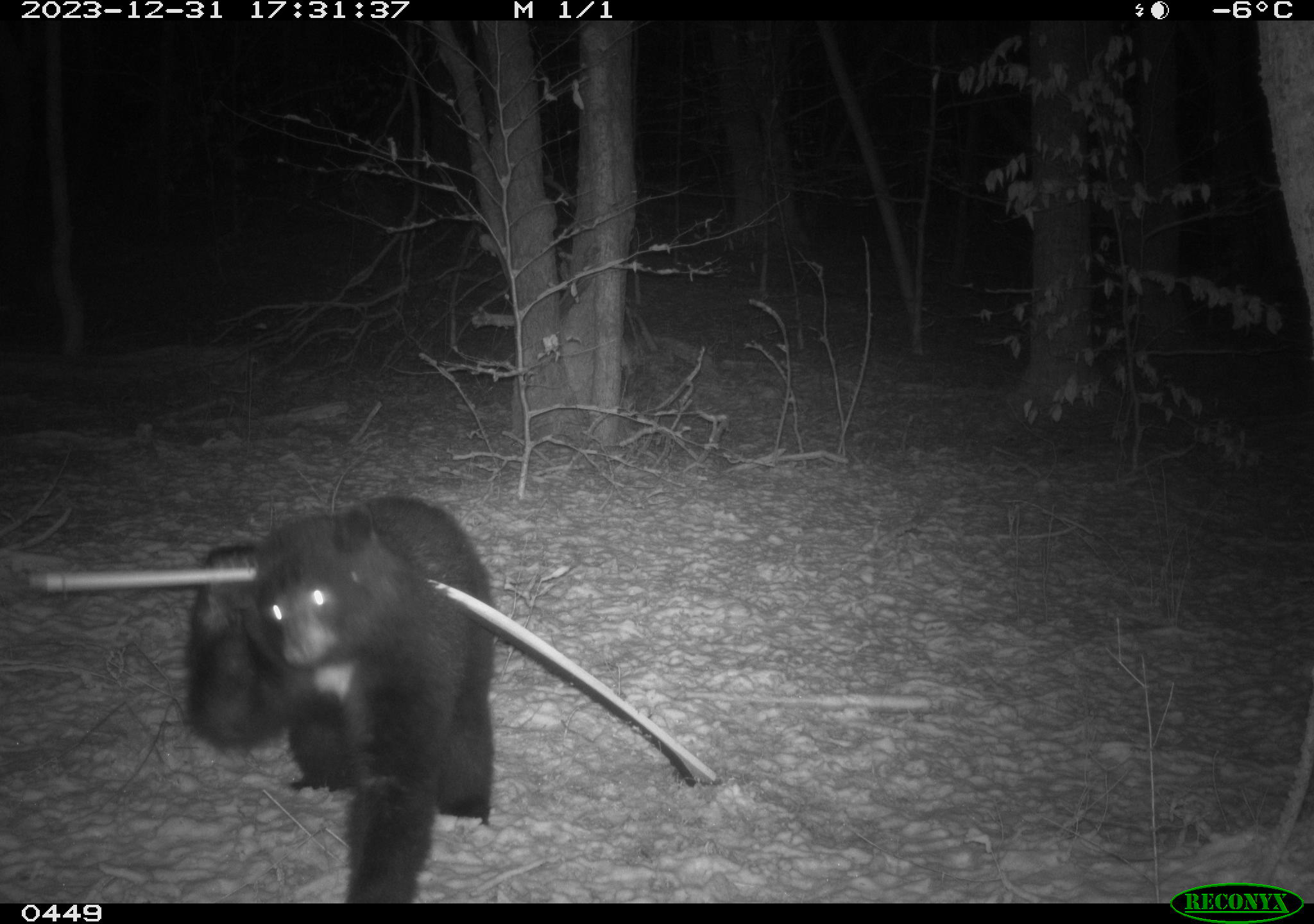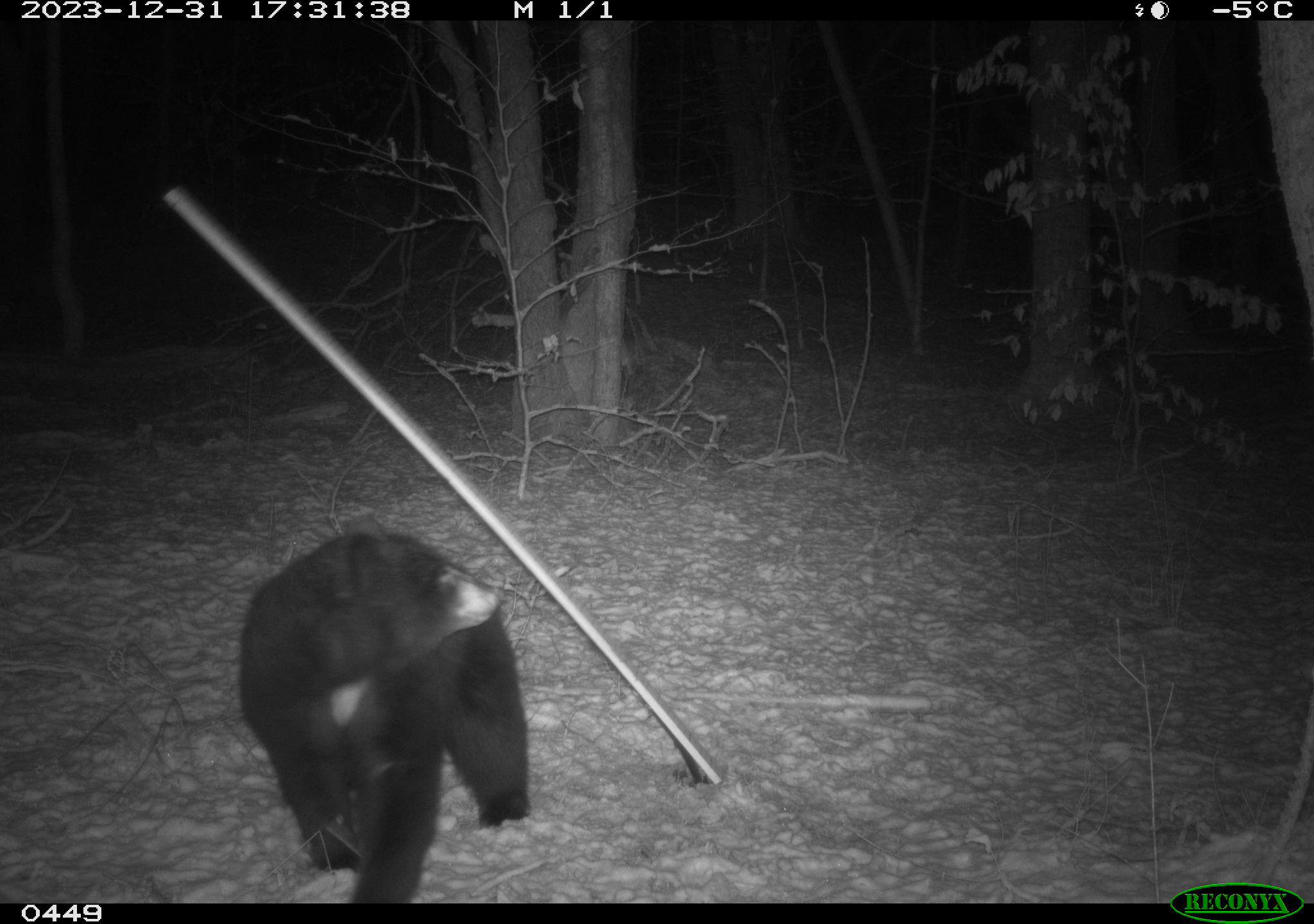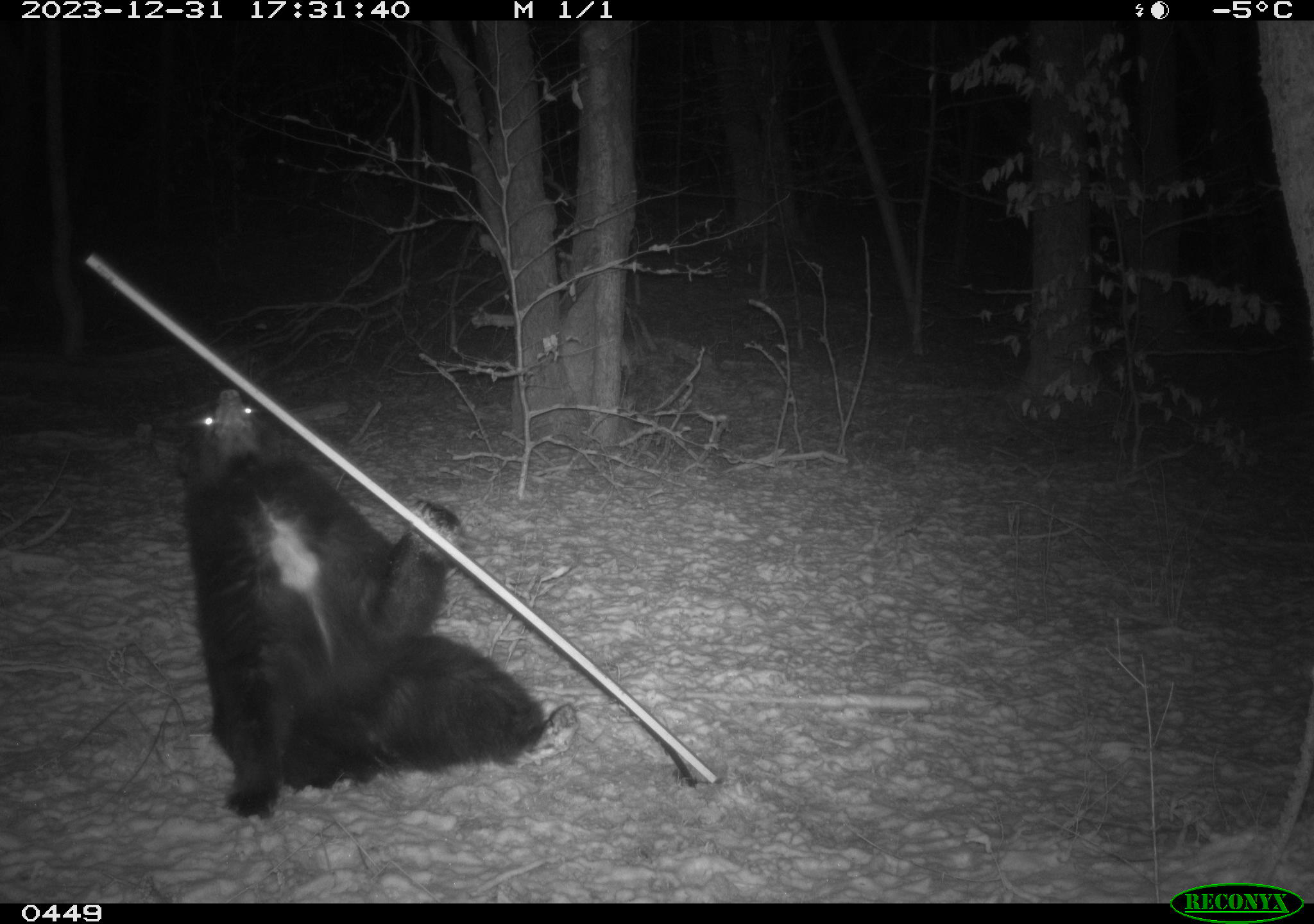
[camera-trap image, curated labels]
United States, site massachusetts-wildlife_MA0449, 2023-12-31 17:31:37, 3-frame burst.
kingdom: Animalia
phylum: Chordata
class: Mammalia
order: Carnivora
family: Ursidae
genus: Ursus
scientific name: Ursus americanus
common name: black bear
Black bear (Ursus americanus).